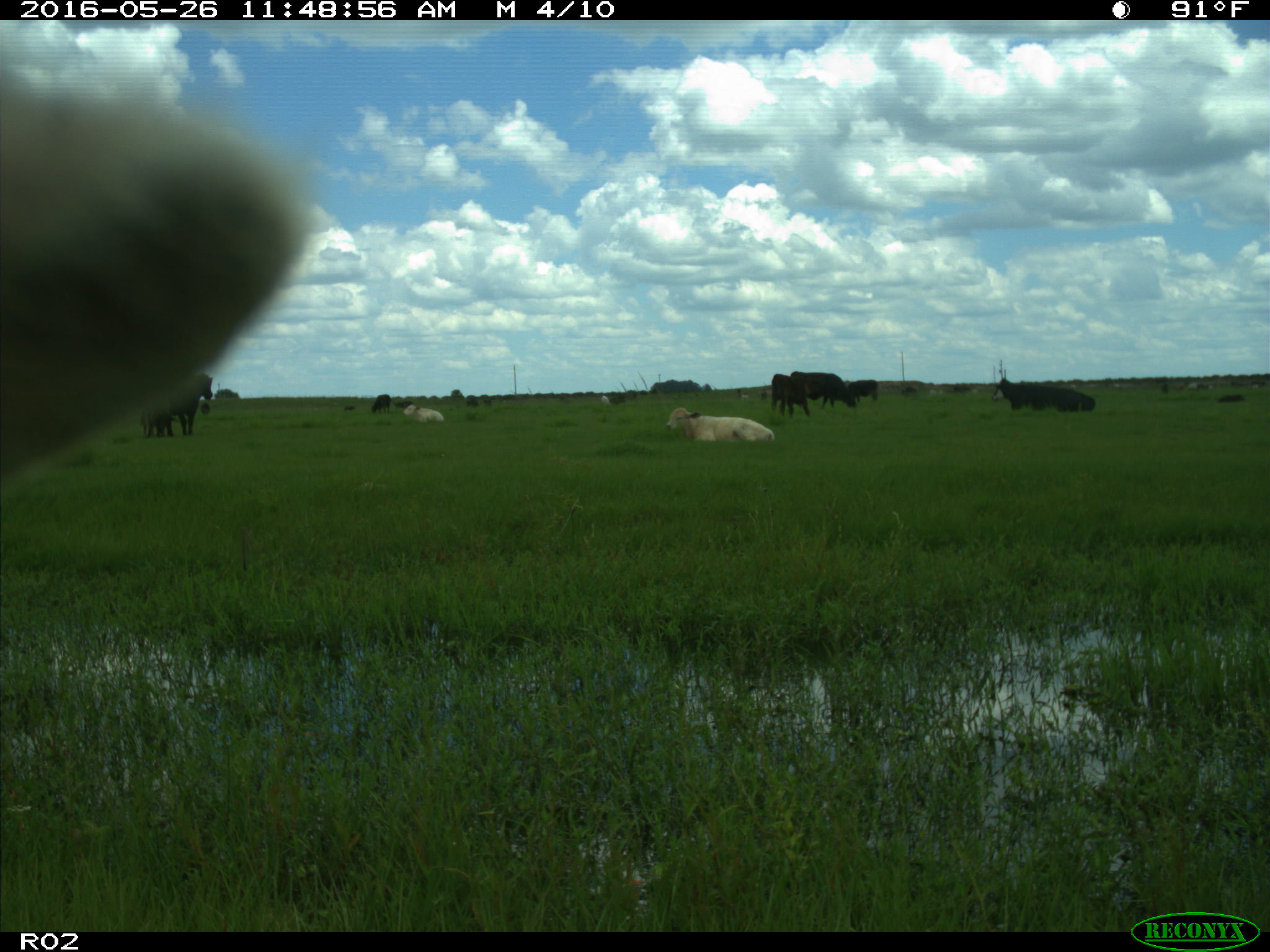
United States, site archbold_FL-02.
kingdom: Animalia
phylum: Chordata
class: Mammalia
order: Artiodactyla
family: Bovidae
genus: Bos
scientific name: Bos taurus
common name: domestic cow